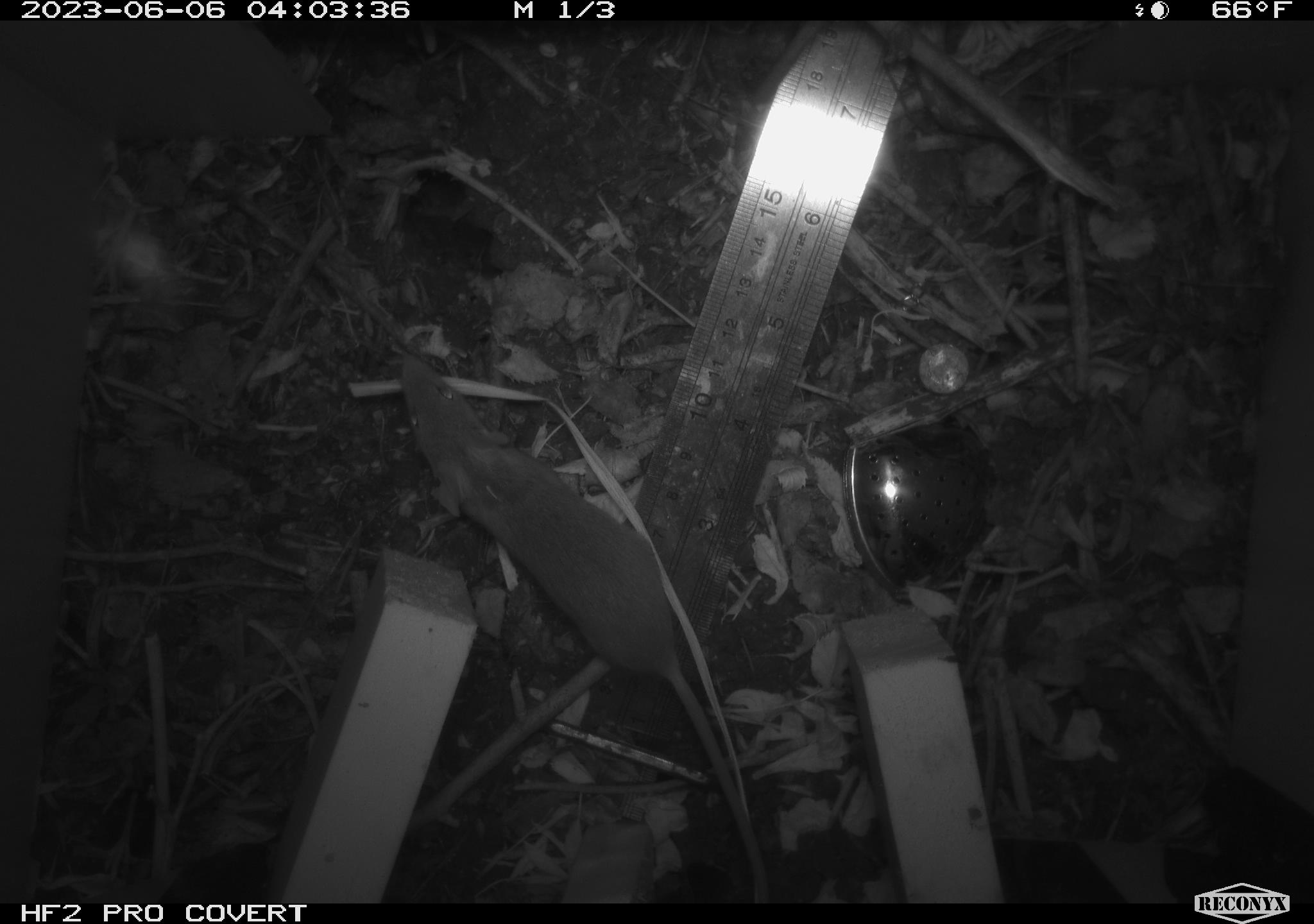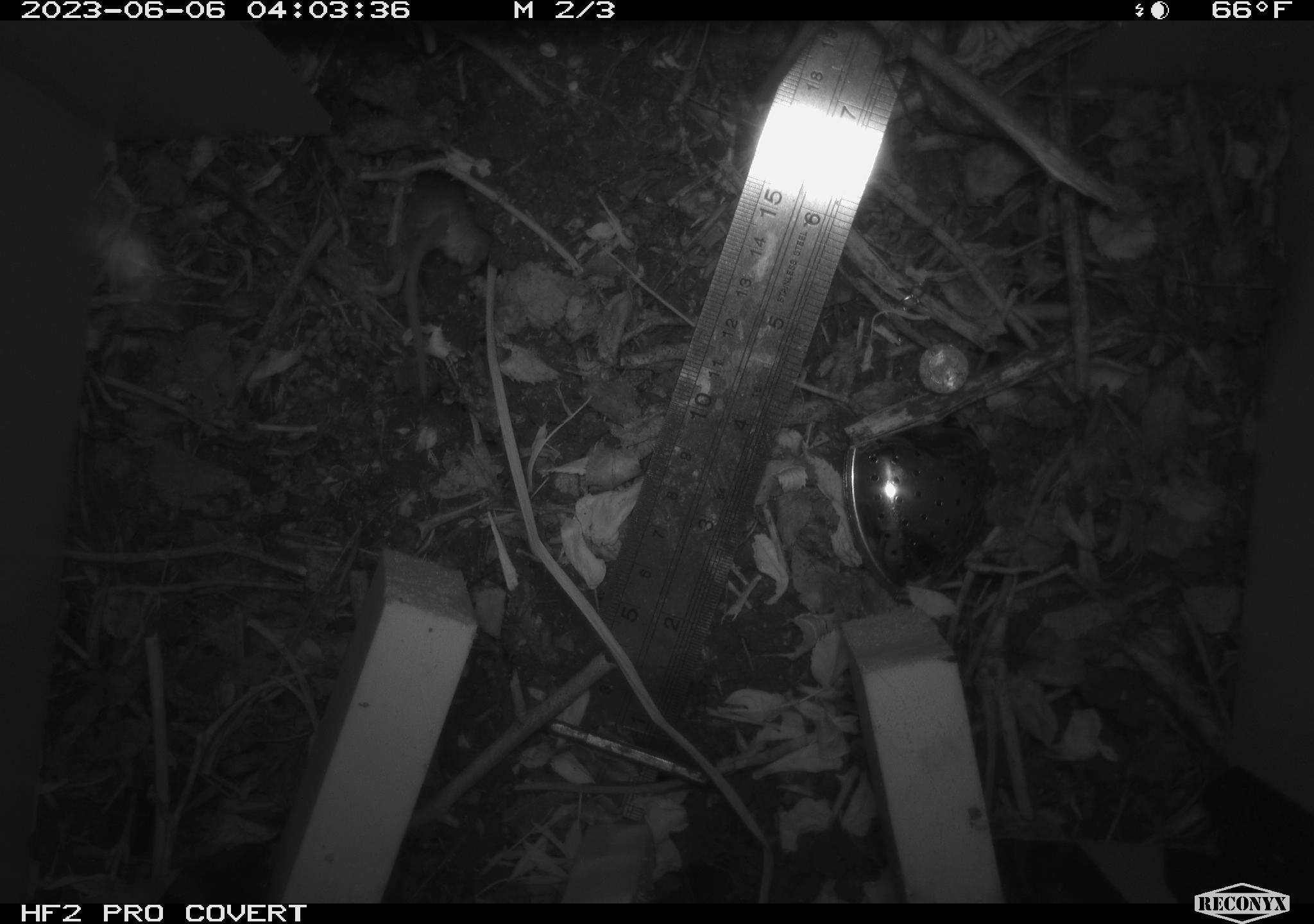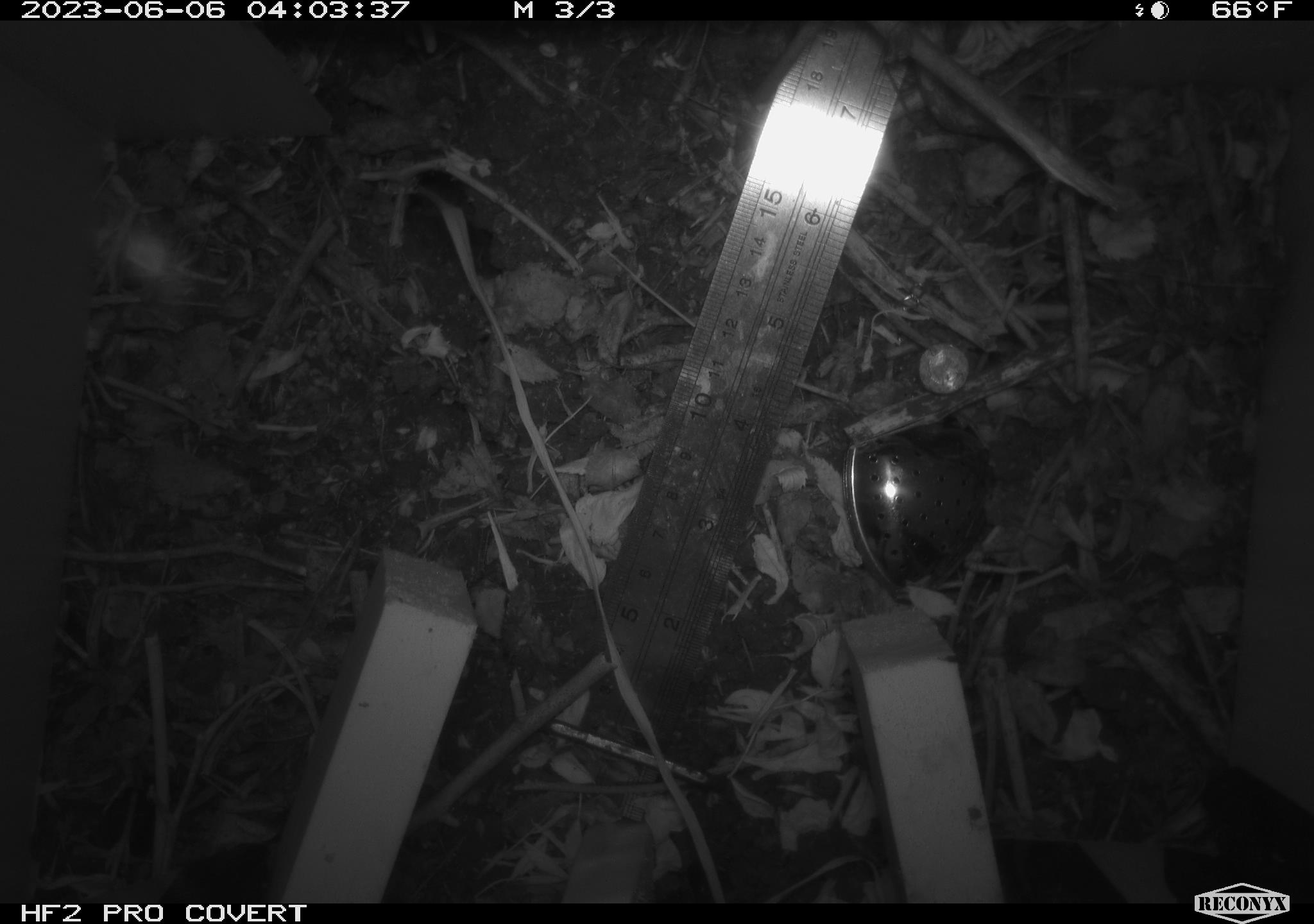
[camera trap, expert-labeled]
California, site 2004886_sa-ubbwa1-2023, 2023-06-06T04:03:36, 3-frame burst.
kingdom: Animalia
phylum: Chordata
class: Mammalia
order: Rodentia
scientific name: Rodentia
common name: rodent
Rodent (Rodentia).